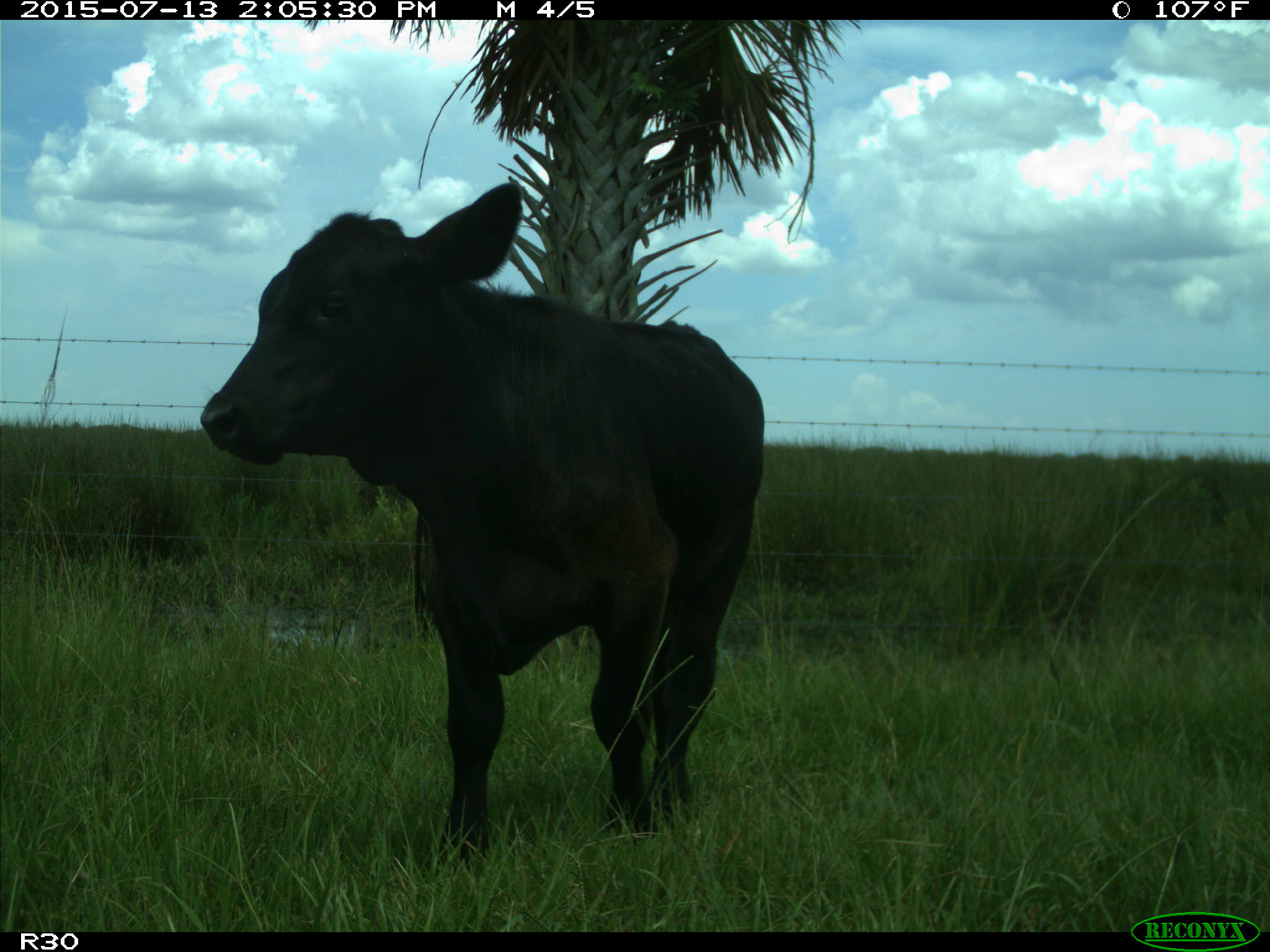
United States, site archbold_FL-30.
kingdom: Animalia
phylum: Chordata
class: Mammalia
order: Artiodactyla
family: Bovidae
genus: Bos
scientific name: Bos taurus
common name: domestic cow